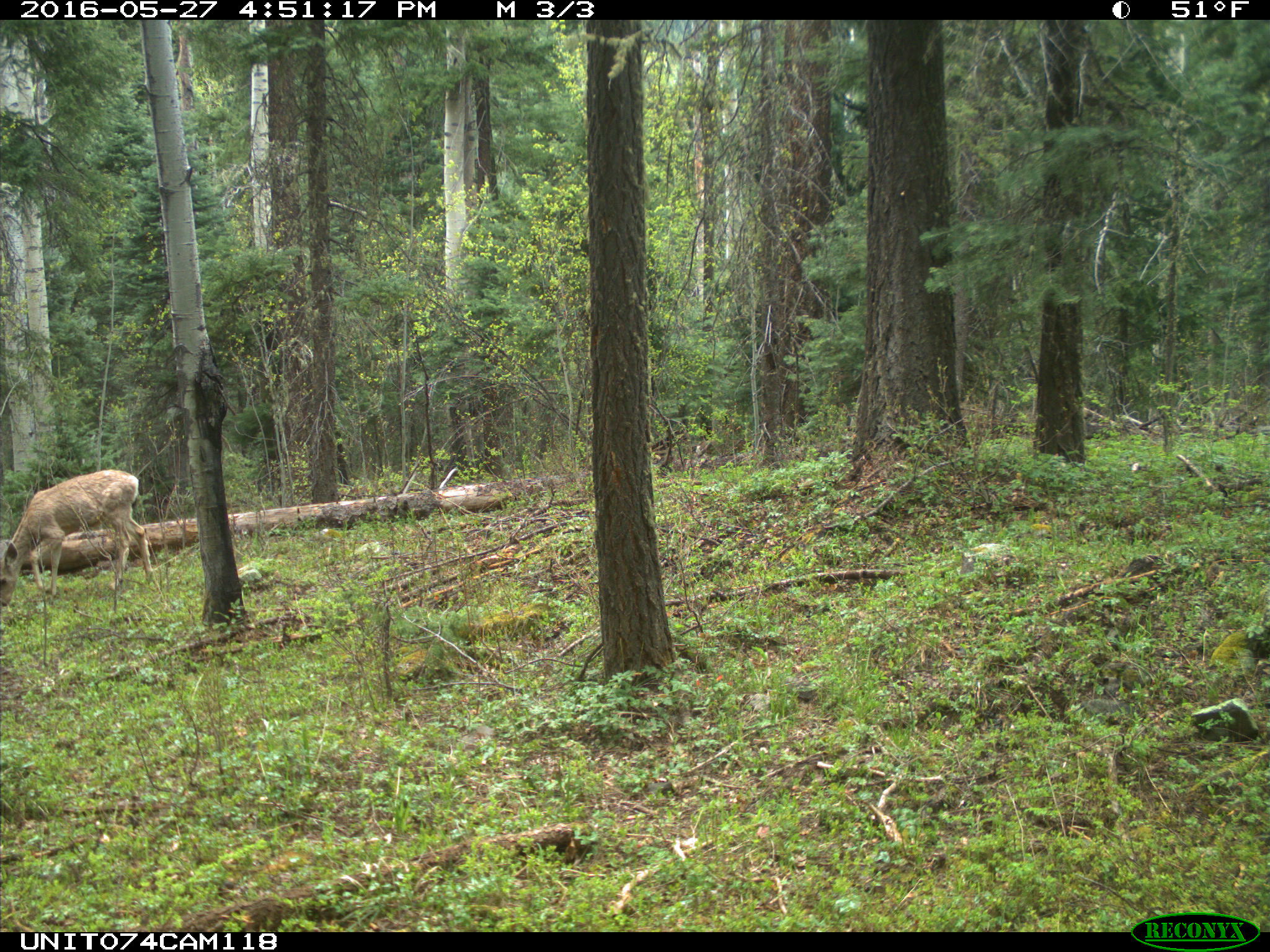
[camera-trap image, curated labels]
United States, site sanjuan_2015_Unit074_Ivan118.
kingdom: Animalia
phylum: Chordata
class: Mammalia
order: Artiodactyla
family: Cervidae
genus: Odocoileus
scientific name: Odocoileus hemionus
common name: mule deer